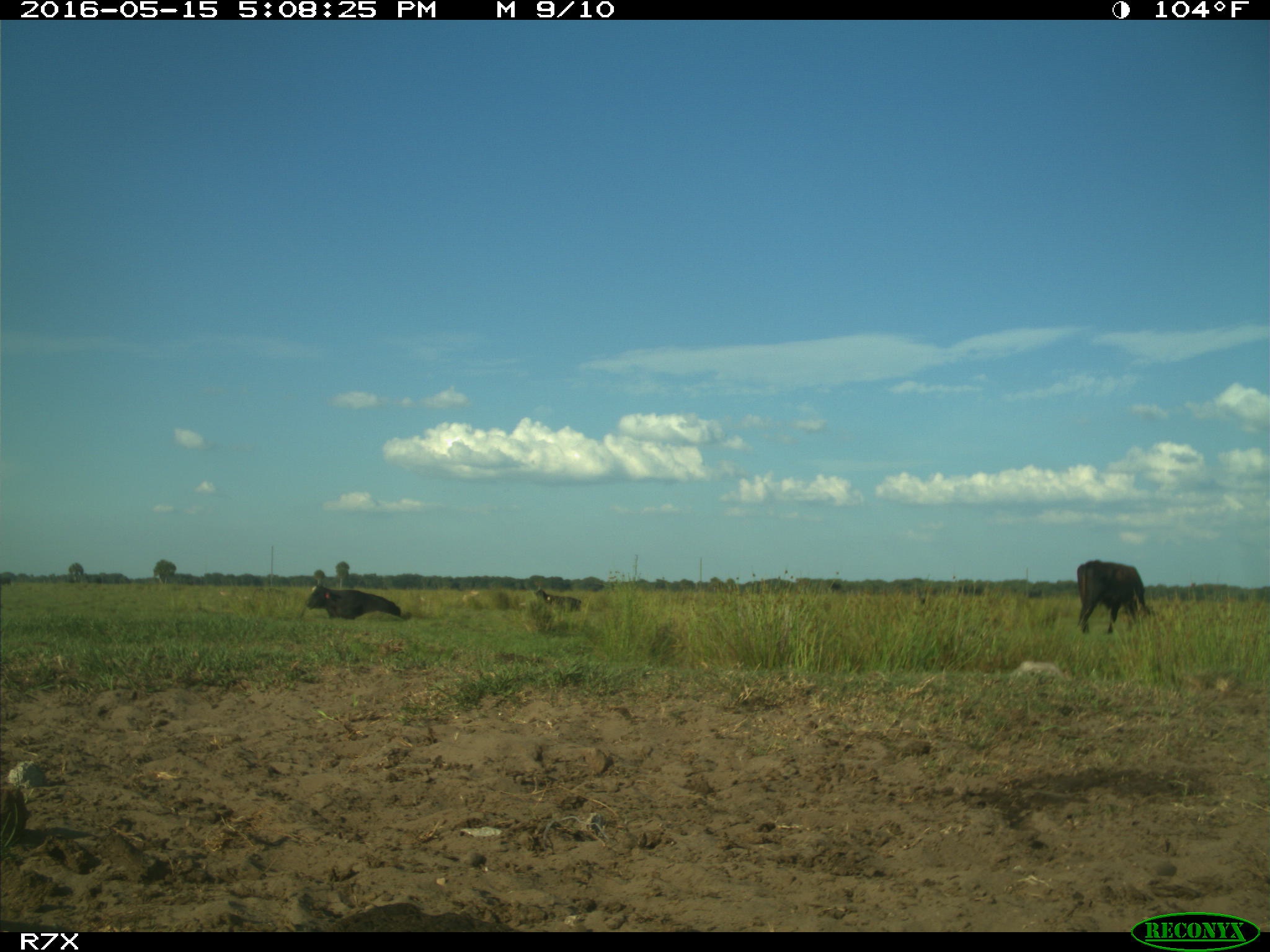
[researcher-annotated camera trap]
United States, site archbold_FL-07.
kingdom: Animalia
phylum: Chordata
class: Mammalia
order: Artiodactyla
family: Bovidae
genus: Bos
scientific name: Bos taurus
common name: domestic cow